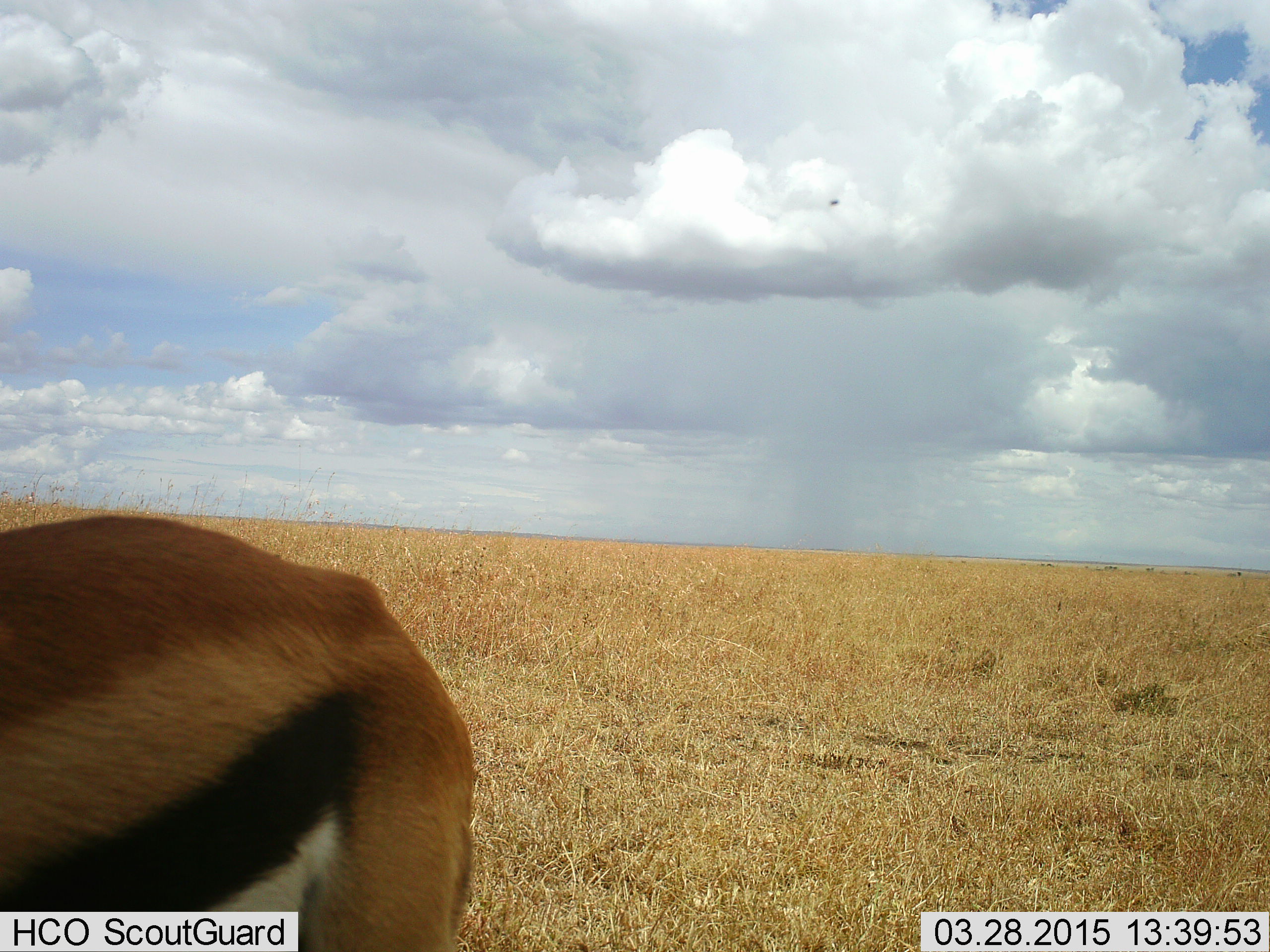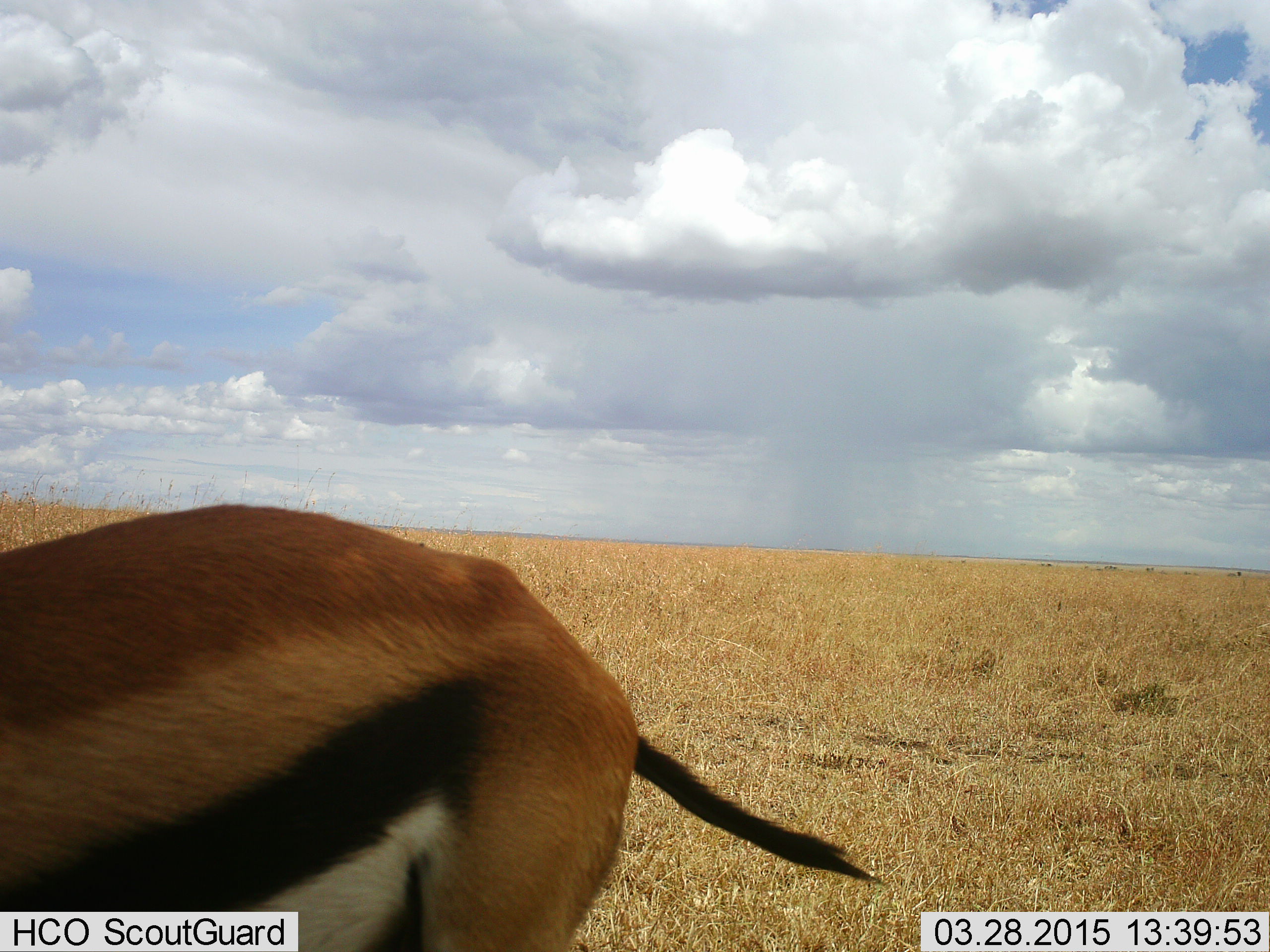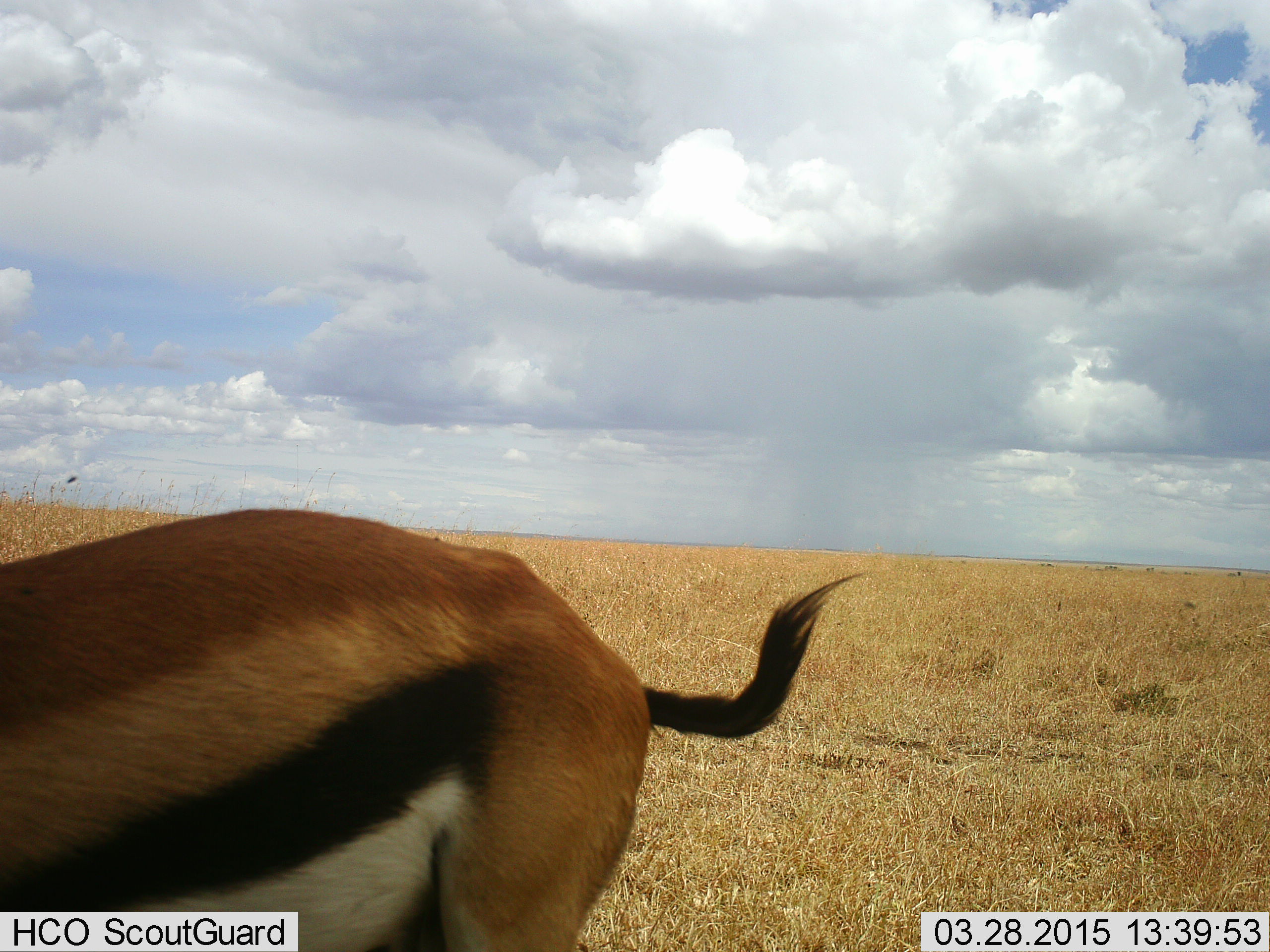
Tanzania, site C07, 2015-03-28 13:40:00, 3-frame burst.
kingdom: Animalia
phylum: Chordata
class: Mammalia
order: Artiodactyla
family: Bovidae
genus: Eudorcas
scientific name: Eudorcas thomsonii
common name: thomson's gazelle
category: gazellethomsons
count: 1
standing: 55%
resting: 0%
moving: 45%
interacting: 0%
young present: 0%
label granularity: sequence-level